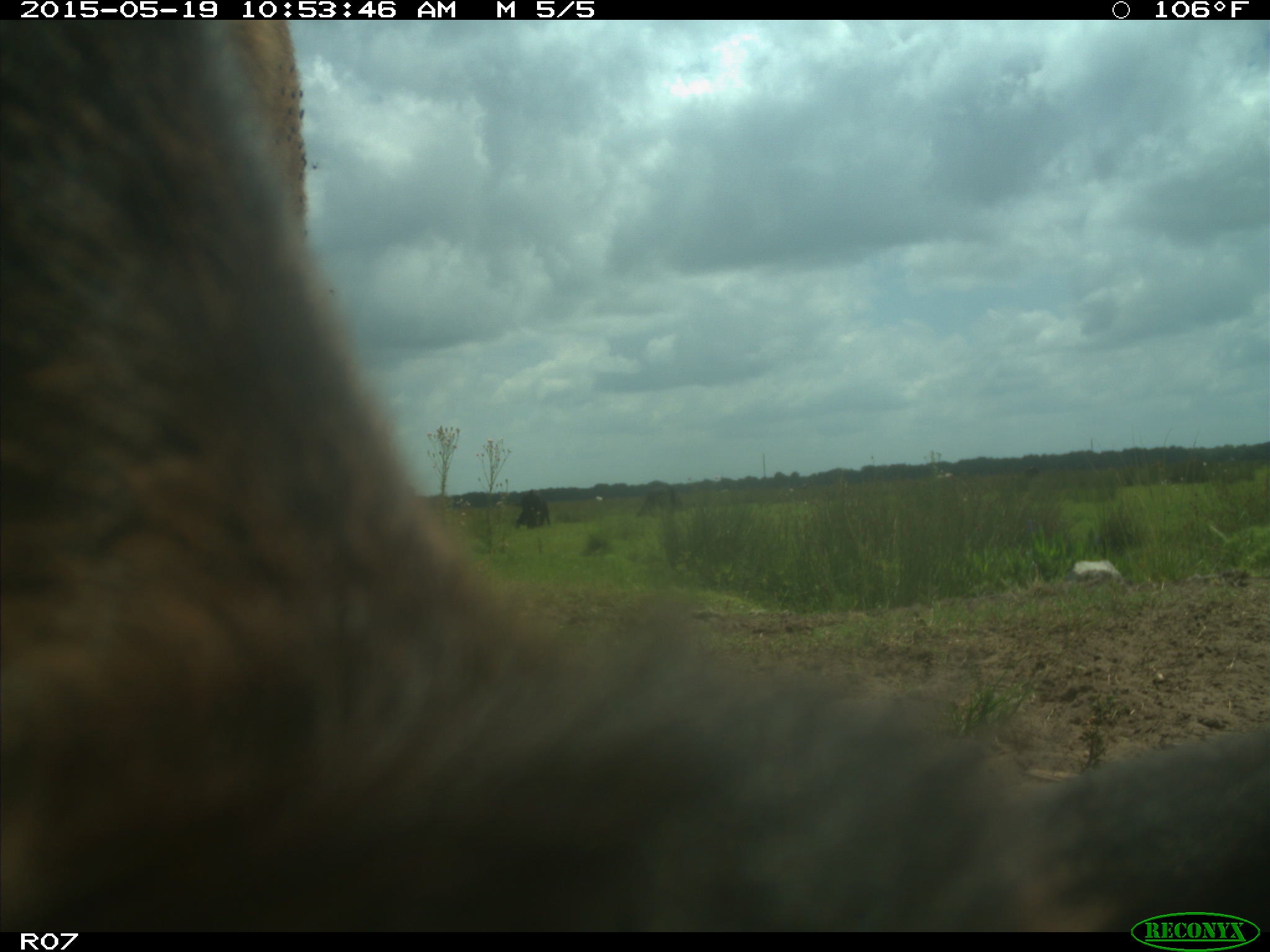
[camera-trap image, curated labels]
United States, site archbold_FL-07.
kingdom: Animalia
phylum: Chordata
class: Mammalia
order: Artiodactyla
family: Bovidae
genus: Bos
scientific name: Bos taurus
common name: domestic cow